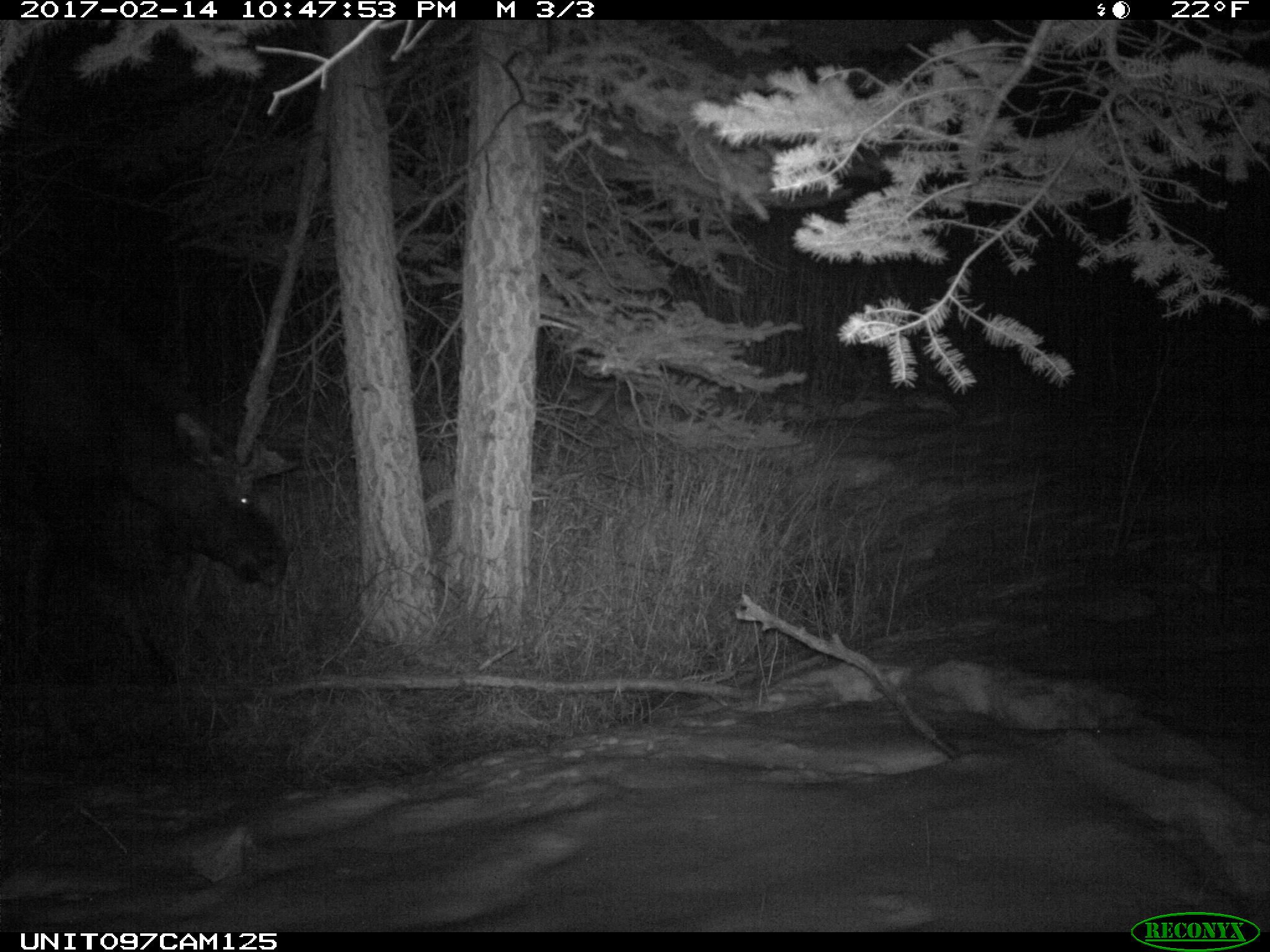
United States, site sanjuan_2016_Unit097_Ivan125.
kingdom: Animalia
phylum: Chordata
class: Mammalia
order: Artiodactyla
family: Cervidae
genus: Alces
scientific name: Alces alces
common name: moose